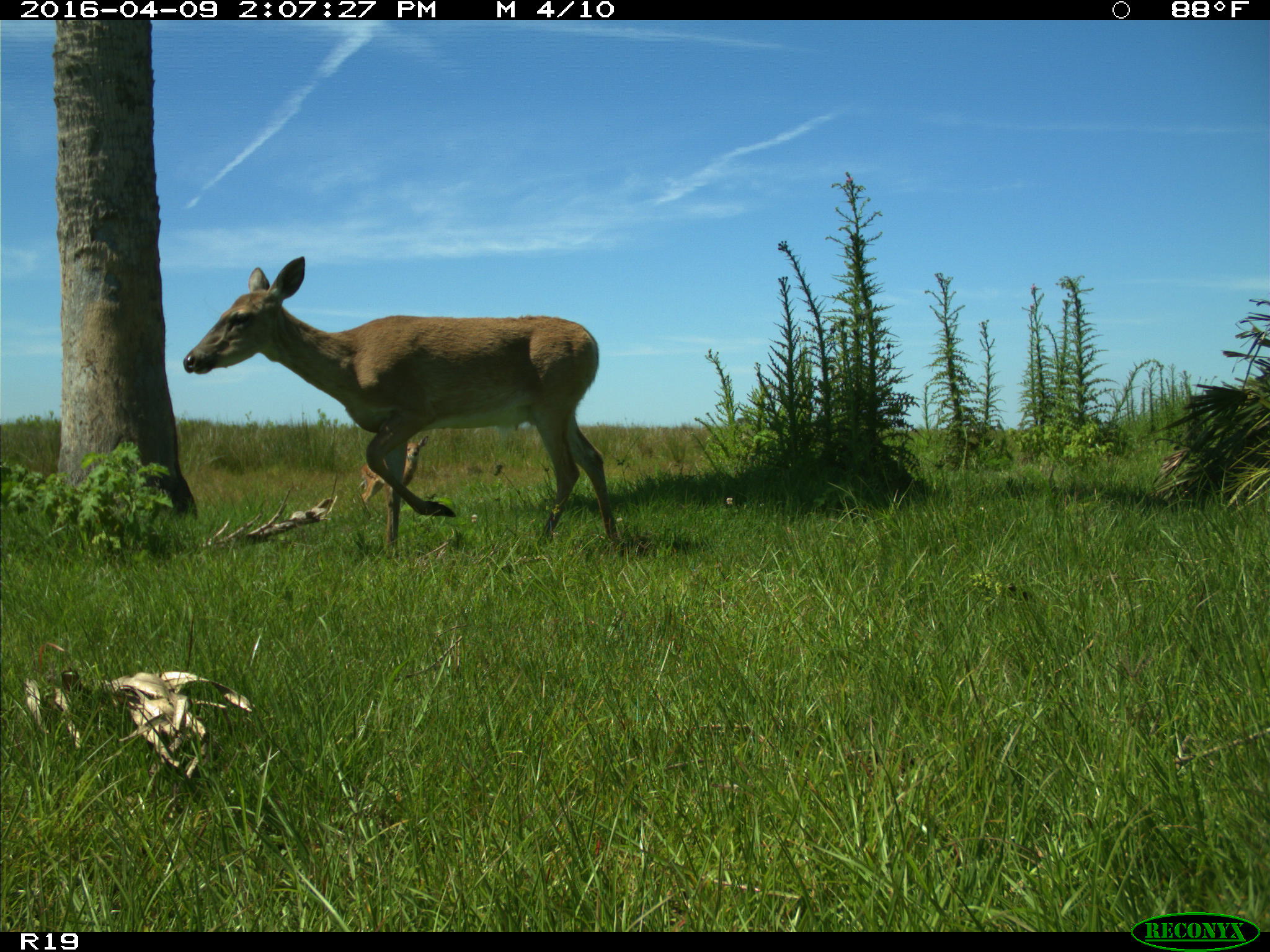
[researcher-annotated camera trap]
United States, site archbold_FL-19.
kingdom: Animalia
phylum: Chordata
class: Mammalia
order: Artiodactyla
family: Cervidae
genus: Odocoileus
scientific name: Odocoileus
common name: deer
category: unidentified deer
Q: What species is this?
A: Unidentified deer (deer) (Odocoileus).